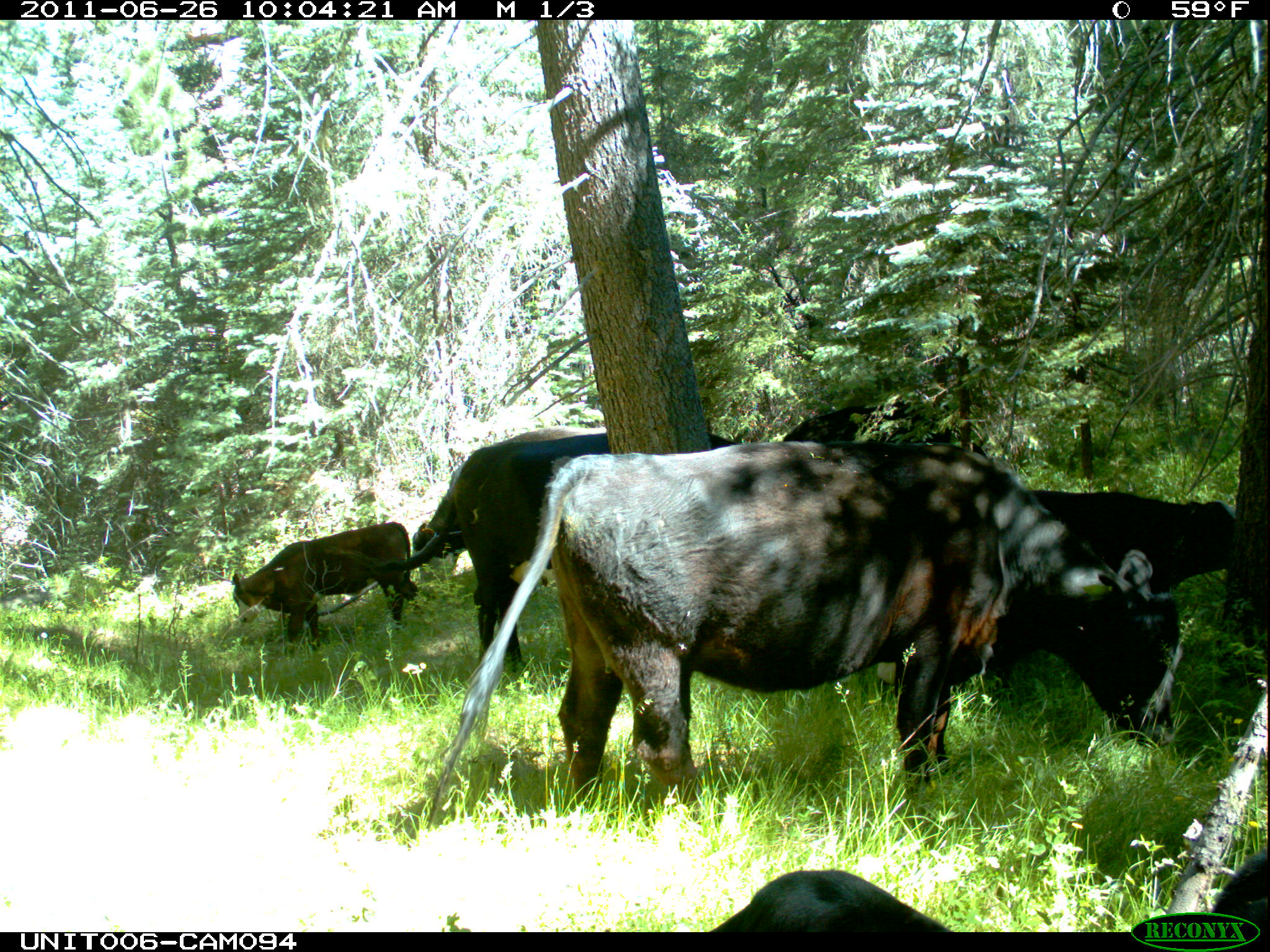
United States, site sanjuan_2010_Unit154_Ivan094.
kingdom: Animalia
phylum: Chordata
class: Mammalia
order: Artiodactyla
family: Bovidae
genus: Bos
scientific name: Bos taurus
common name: domestic cow